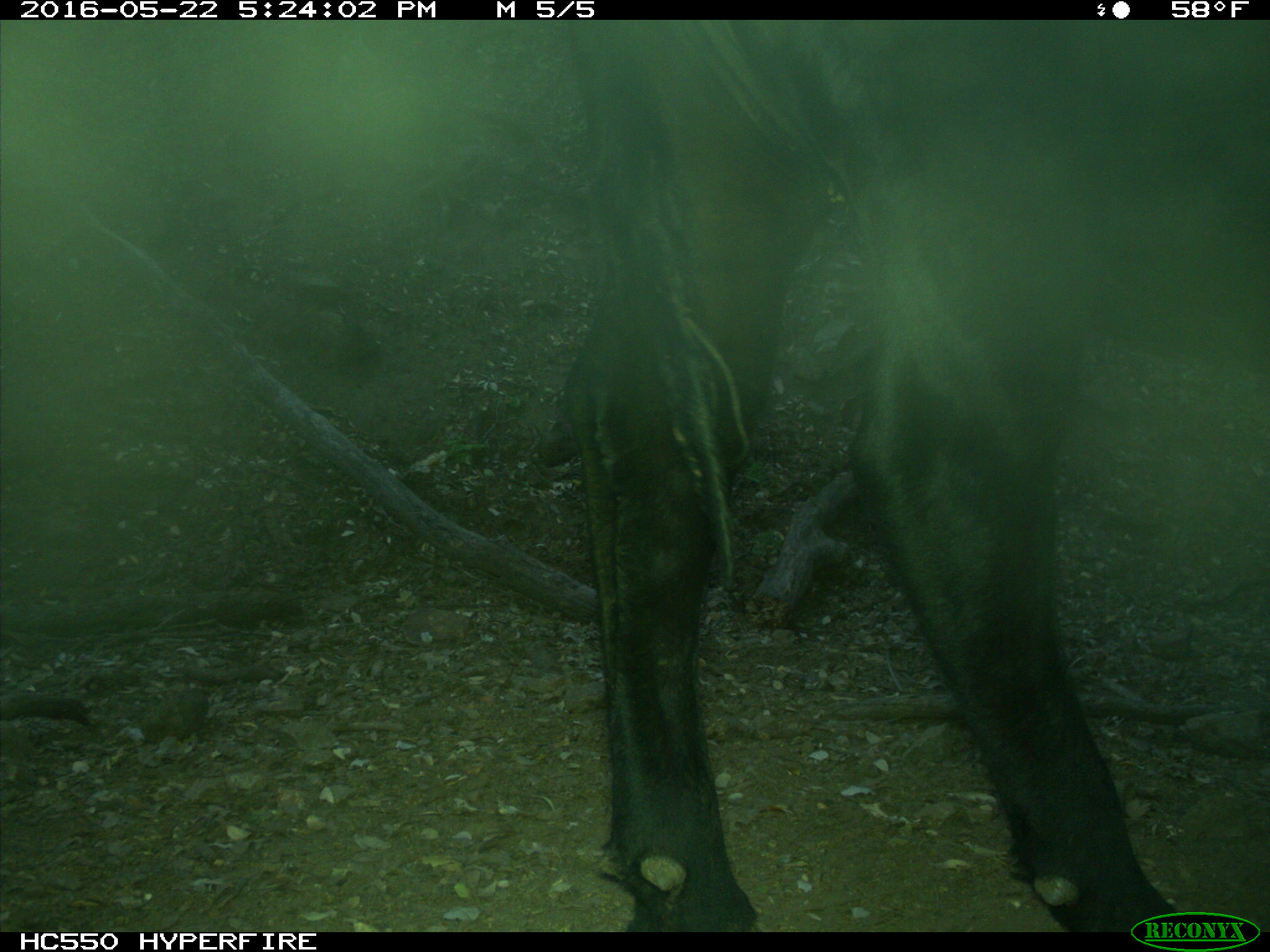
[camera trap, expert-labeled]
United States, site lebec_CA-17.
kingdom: Animalia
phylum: Chordata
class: Mammalia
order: Artiodactyla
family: Bovidae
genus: Bos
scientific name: Bos taurus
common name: domestic cow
Bos taurus (domestic cow).